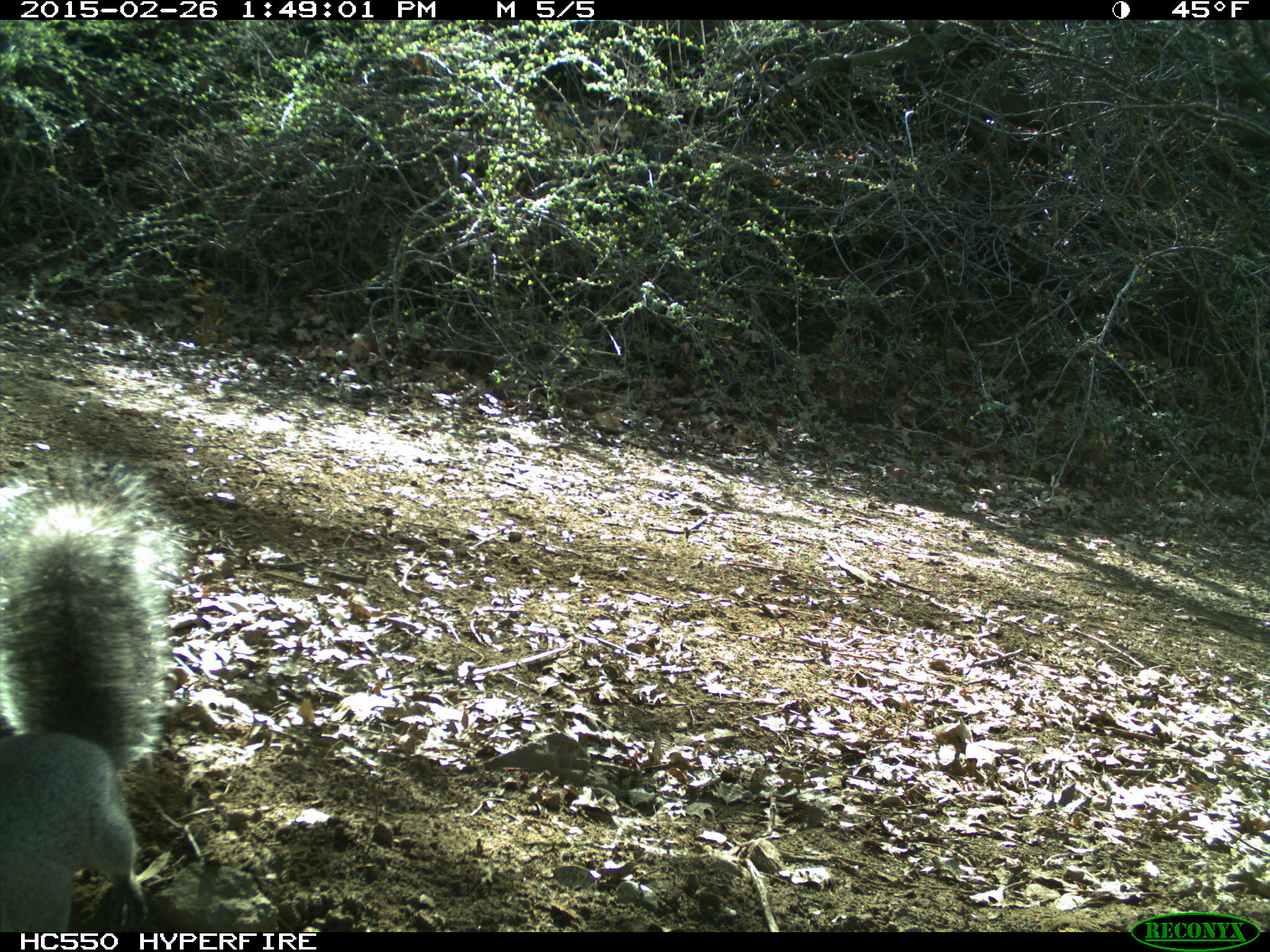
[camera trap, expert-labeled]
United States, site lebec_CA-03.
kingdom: Animalia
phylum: Chordata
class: Mammalia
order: Rodentia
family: Sciuridae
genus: Sciurus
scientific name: Sciurus carolinensis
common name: eastern gray squirrel